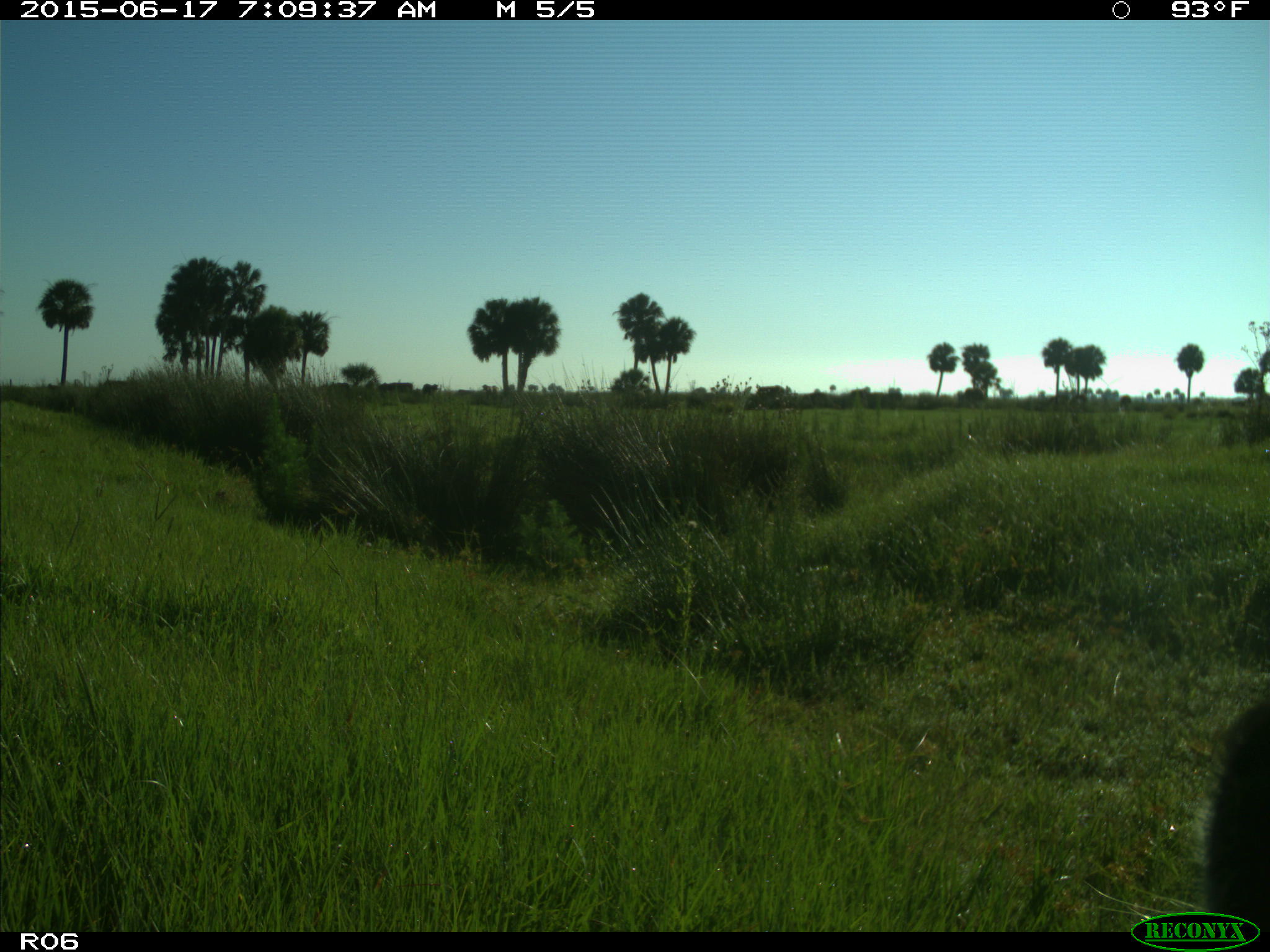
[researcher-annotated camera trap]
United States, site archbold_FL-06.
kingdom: Animalia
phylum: Chordata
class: Mammalia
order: Artiodactyla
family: Bovidae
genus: Bos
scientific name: Bos taurus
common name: domestic cow